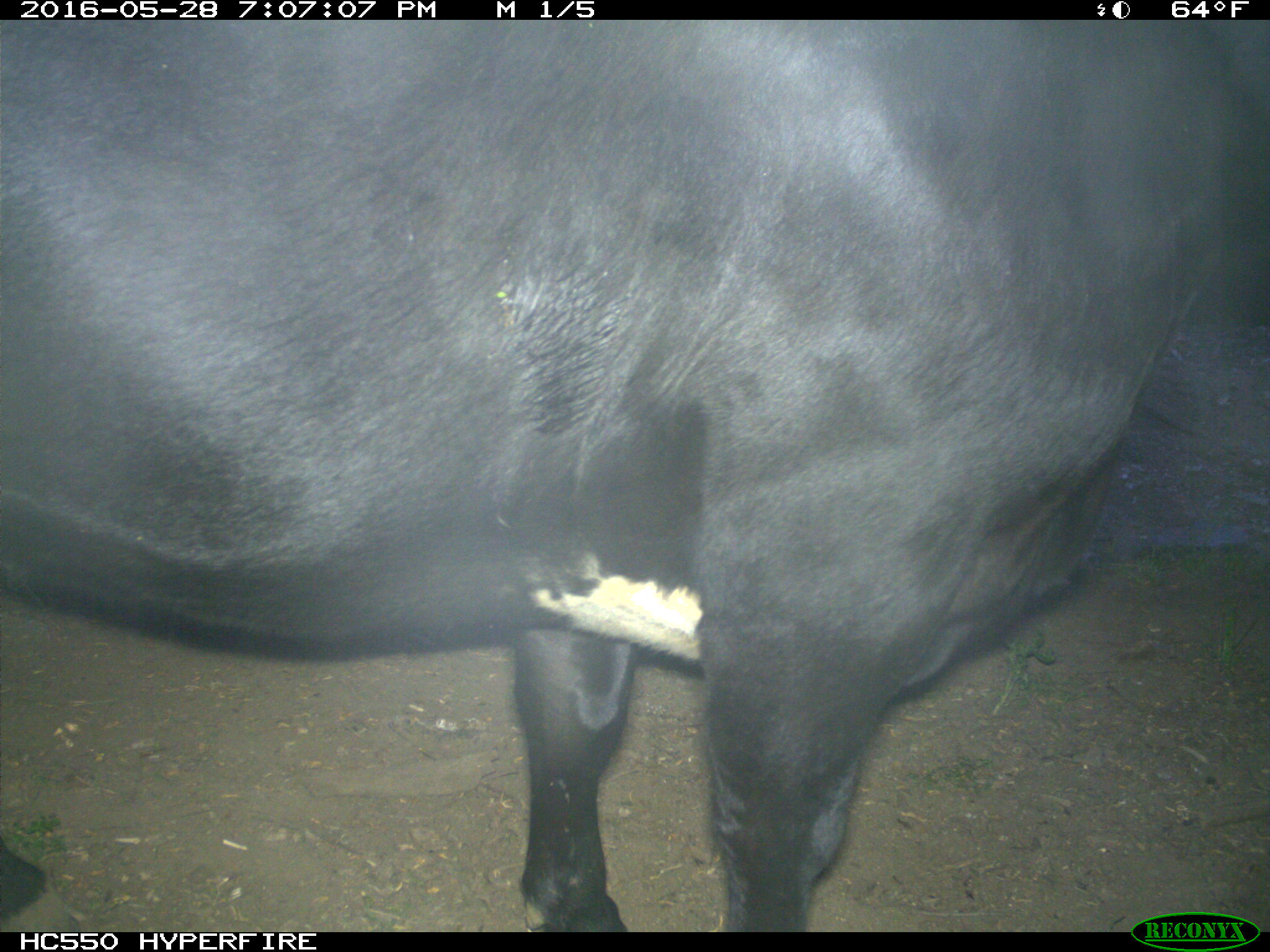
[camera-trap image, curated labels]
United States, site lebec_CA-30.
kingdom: Animalia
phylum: Chordata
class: Mammalia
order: Artiodactyla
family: Bovidae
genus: Bos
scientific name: Bos taurus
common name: domestic cow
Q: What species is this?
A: Bos taurus (domestic cow).